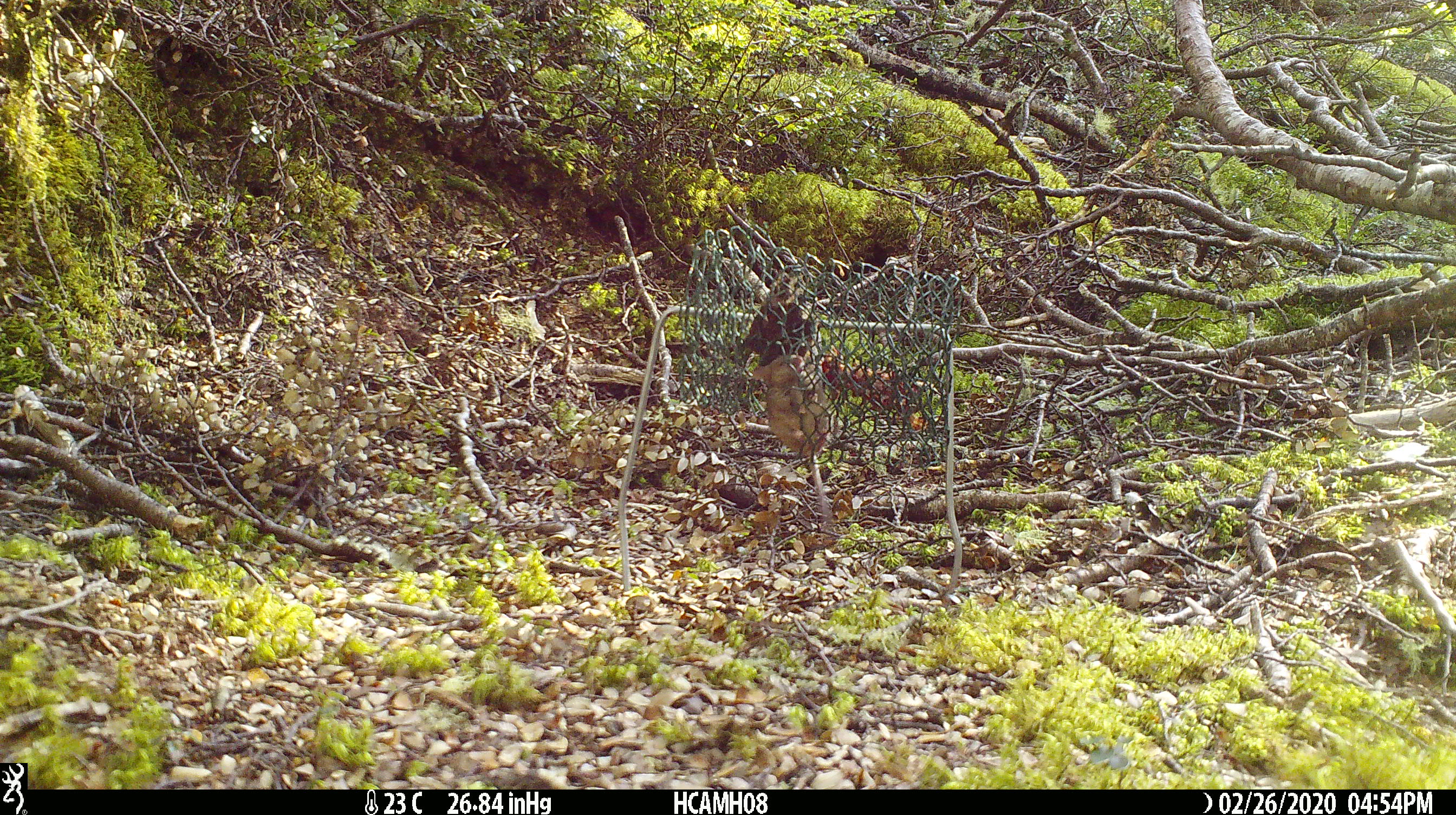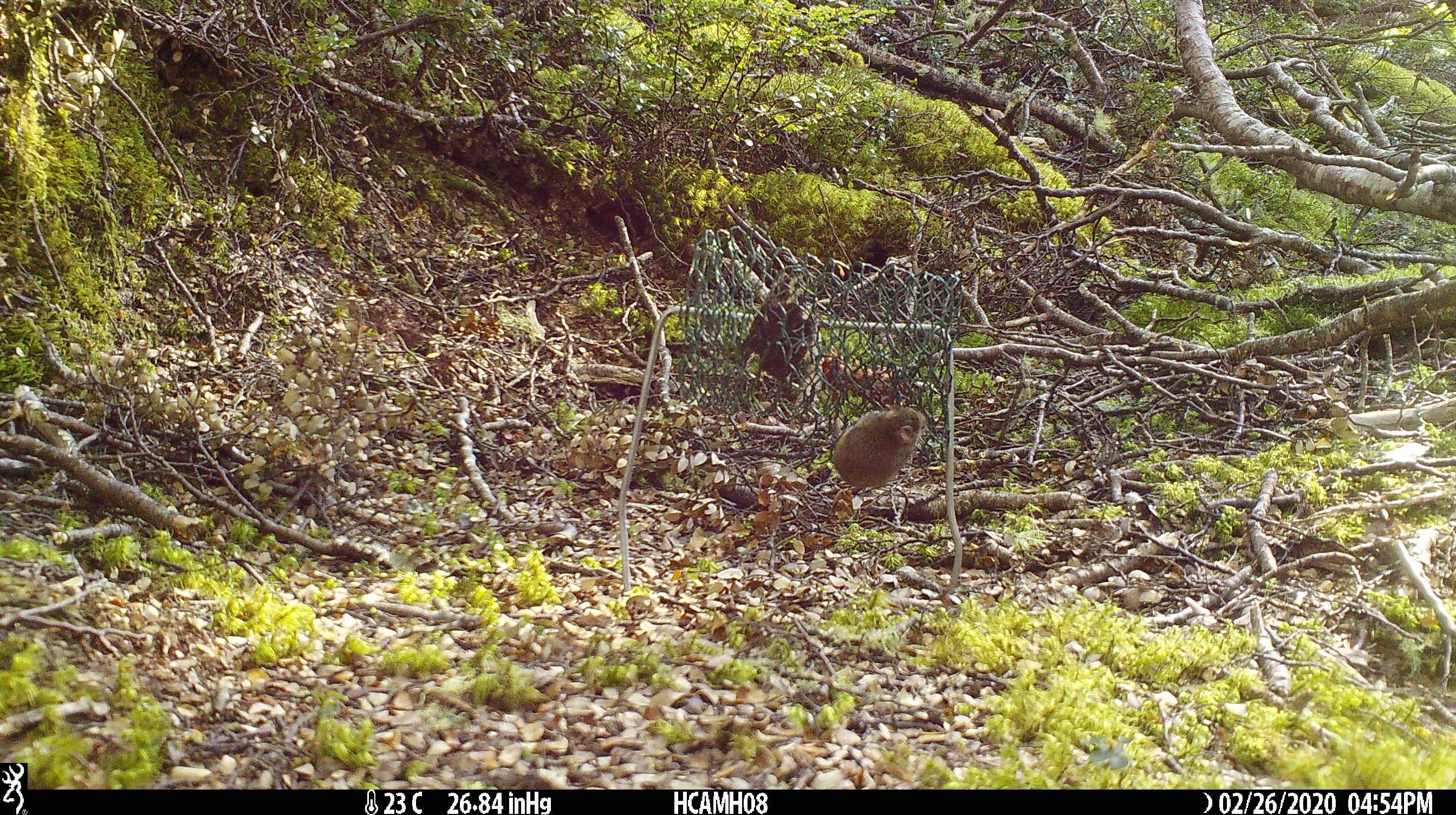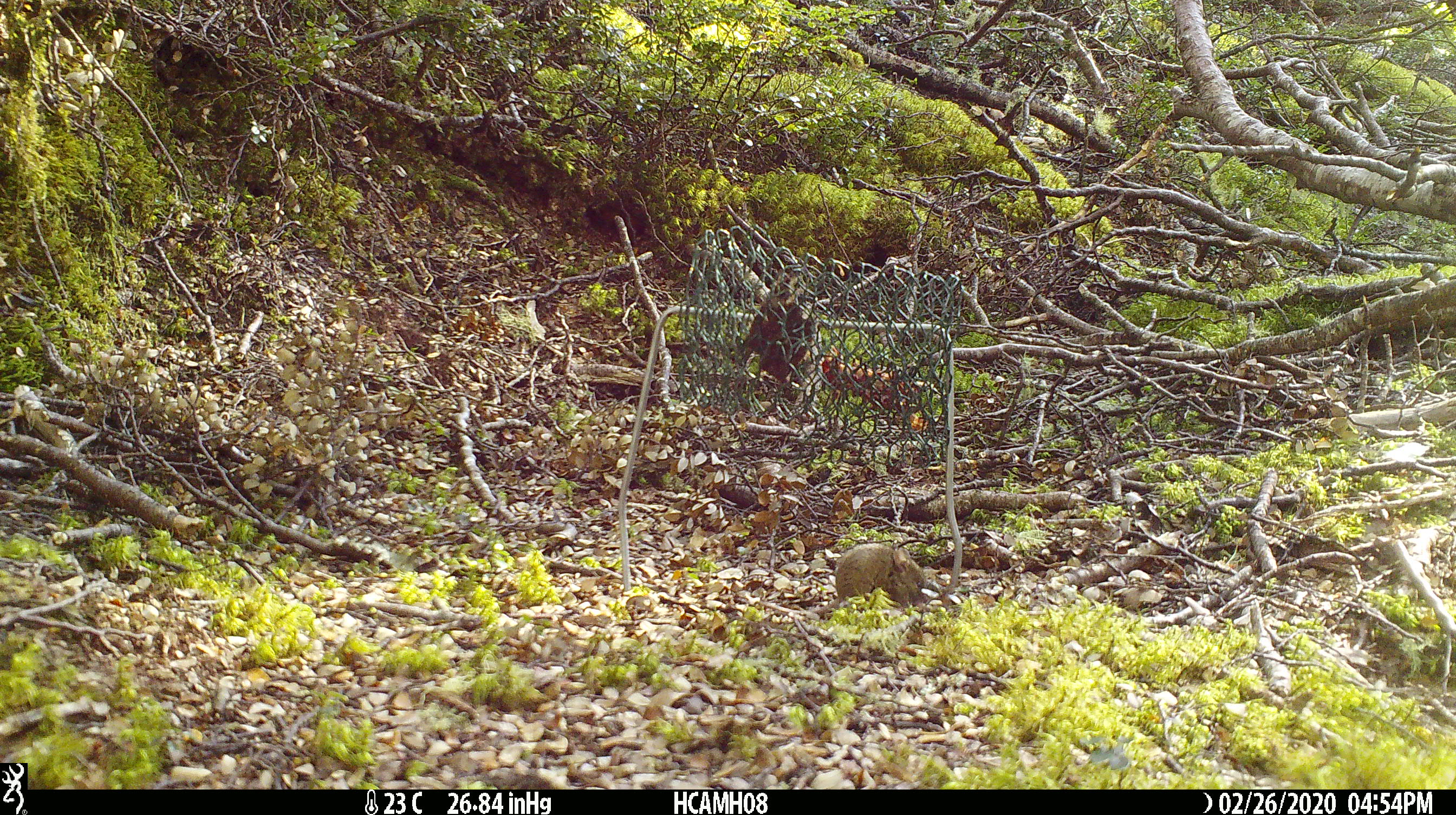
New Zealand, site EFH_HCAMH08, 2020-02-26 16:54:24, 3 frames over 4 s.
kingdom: Animalia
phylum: Chordata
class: Mammalia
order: Rodentia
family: Muridae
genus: Mus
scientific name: Mus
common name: mouse